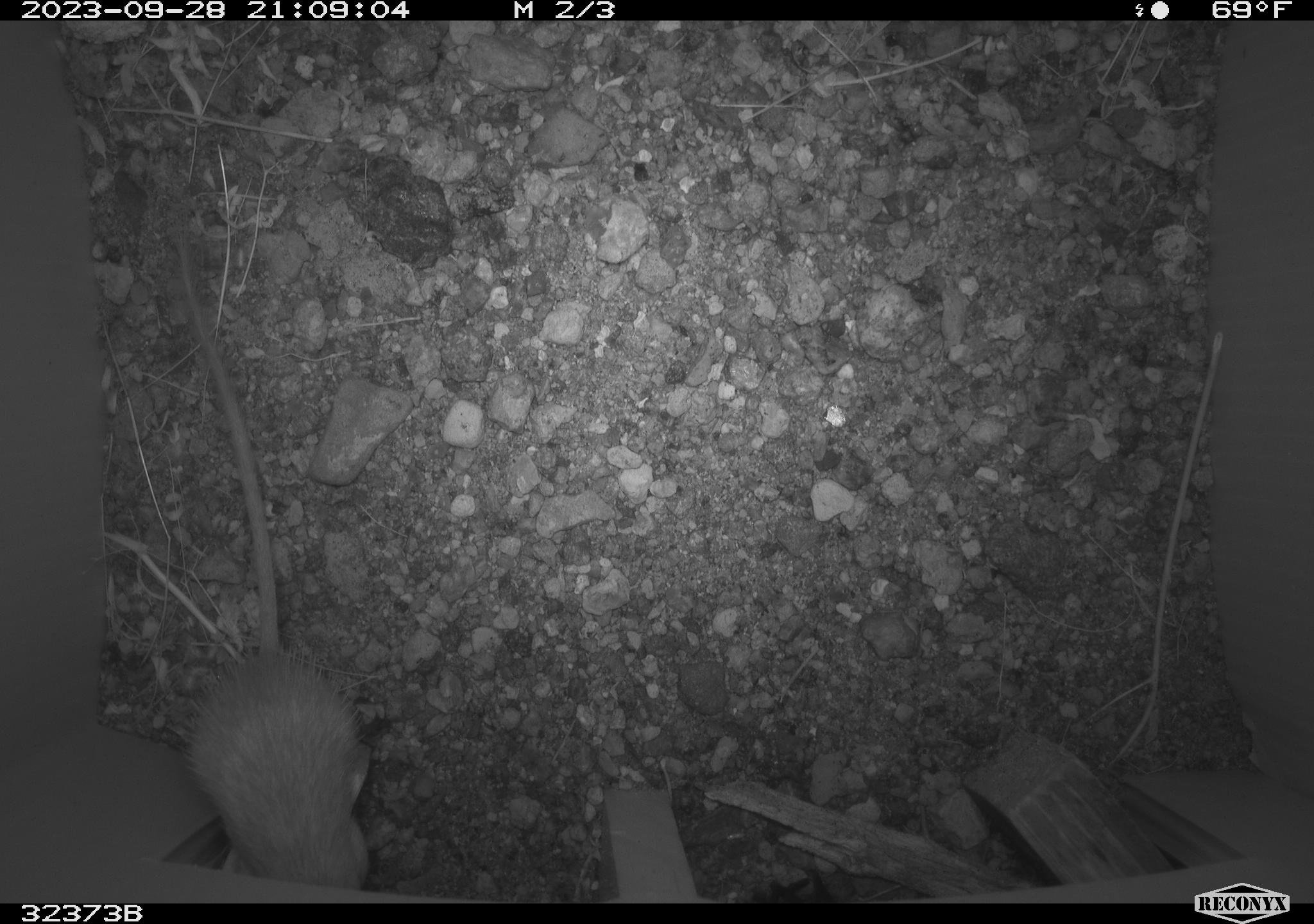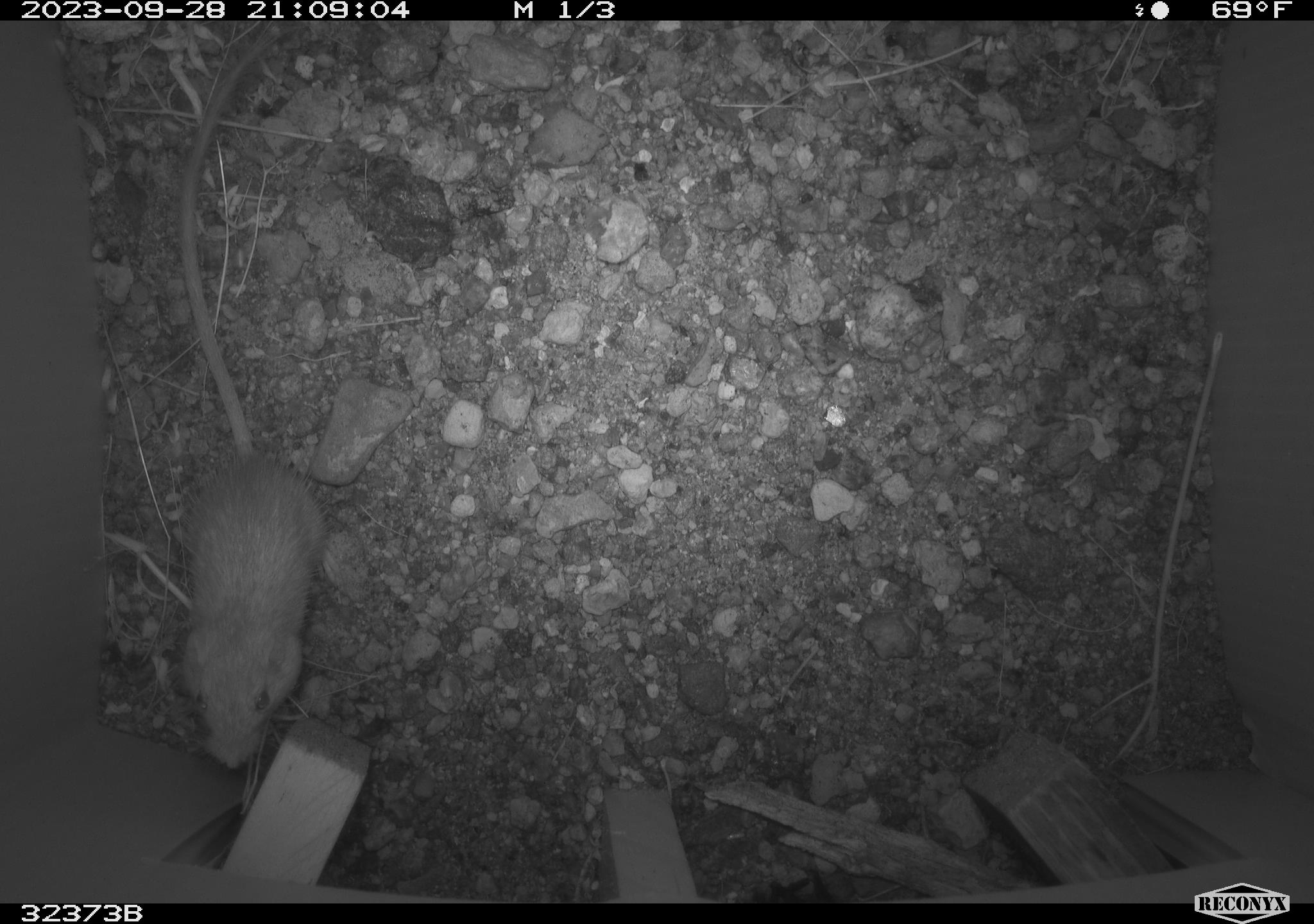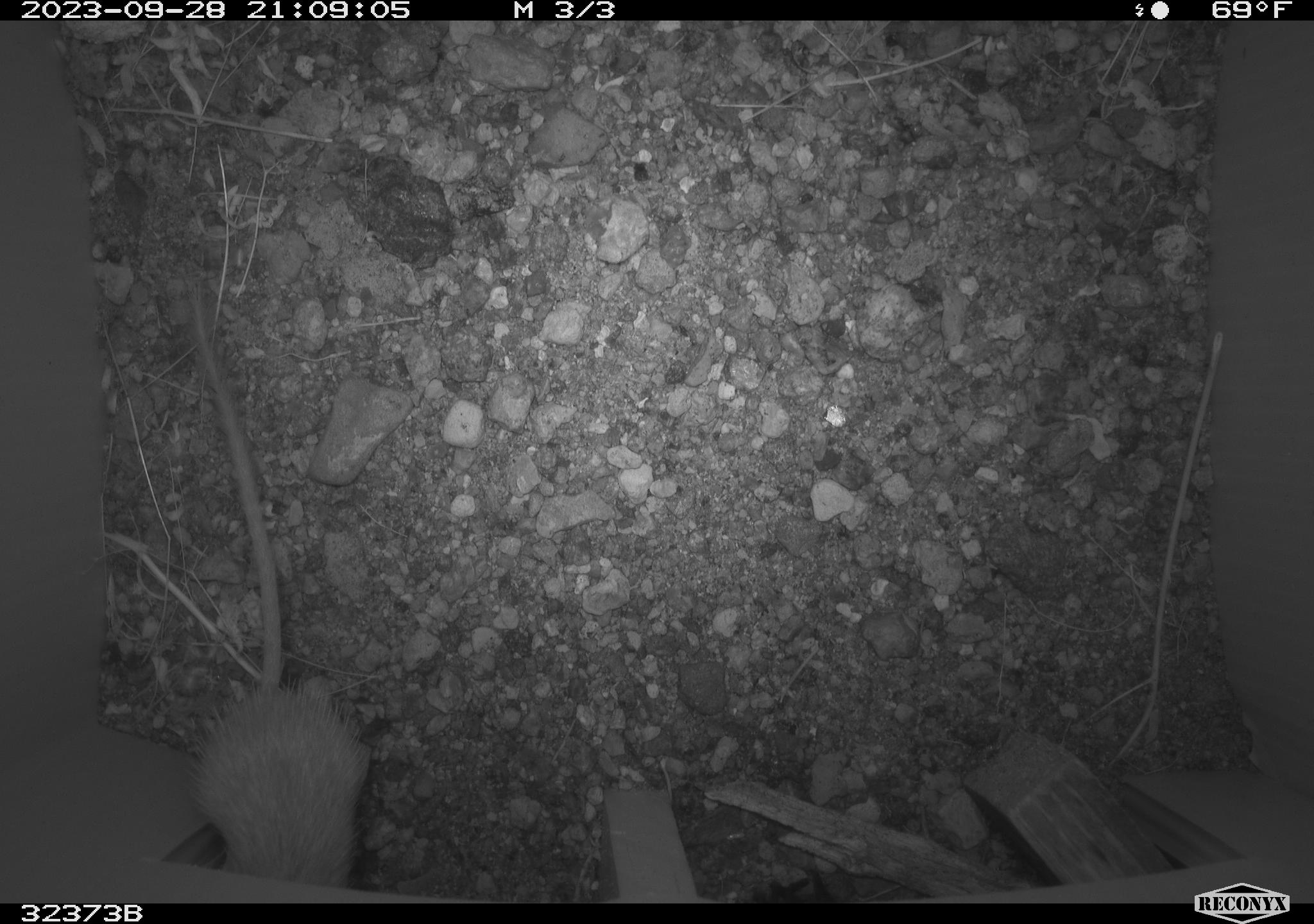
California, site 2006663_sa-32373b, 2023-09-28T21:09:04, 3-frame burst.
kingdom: Animalia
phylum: Chordata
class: Mammalia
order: Rodentia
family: Heteromyidae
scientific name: Heteromyidae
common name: kangaroo rats and pocket mice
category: heteromyidae family